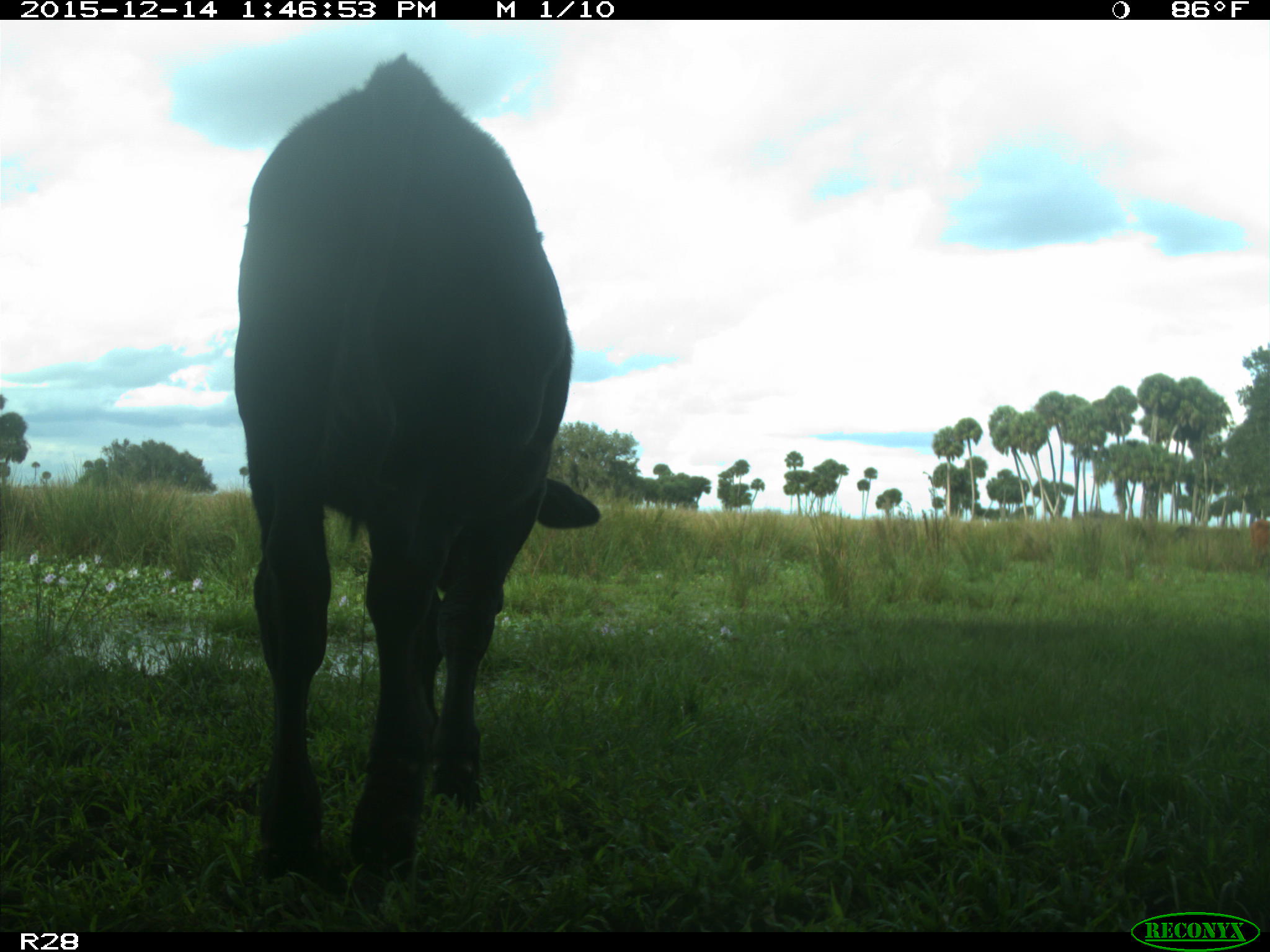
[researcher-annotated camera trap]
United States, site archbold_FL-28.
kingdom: Animalia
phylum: Chordata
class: Mammalia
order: Artiodactyla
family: Bovidae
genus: Bos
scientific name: Bos taurus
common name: domestic cow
Bos taurus (domestic cow).